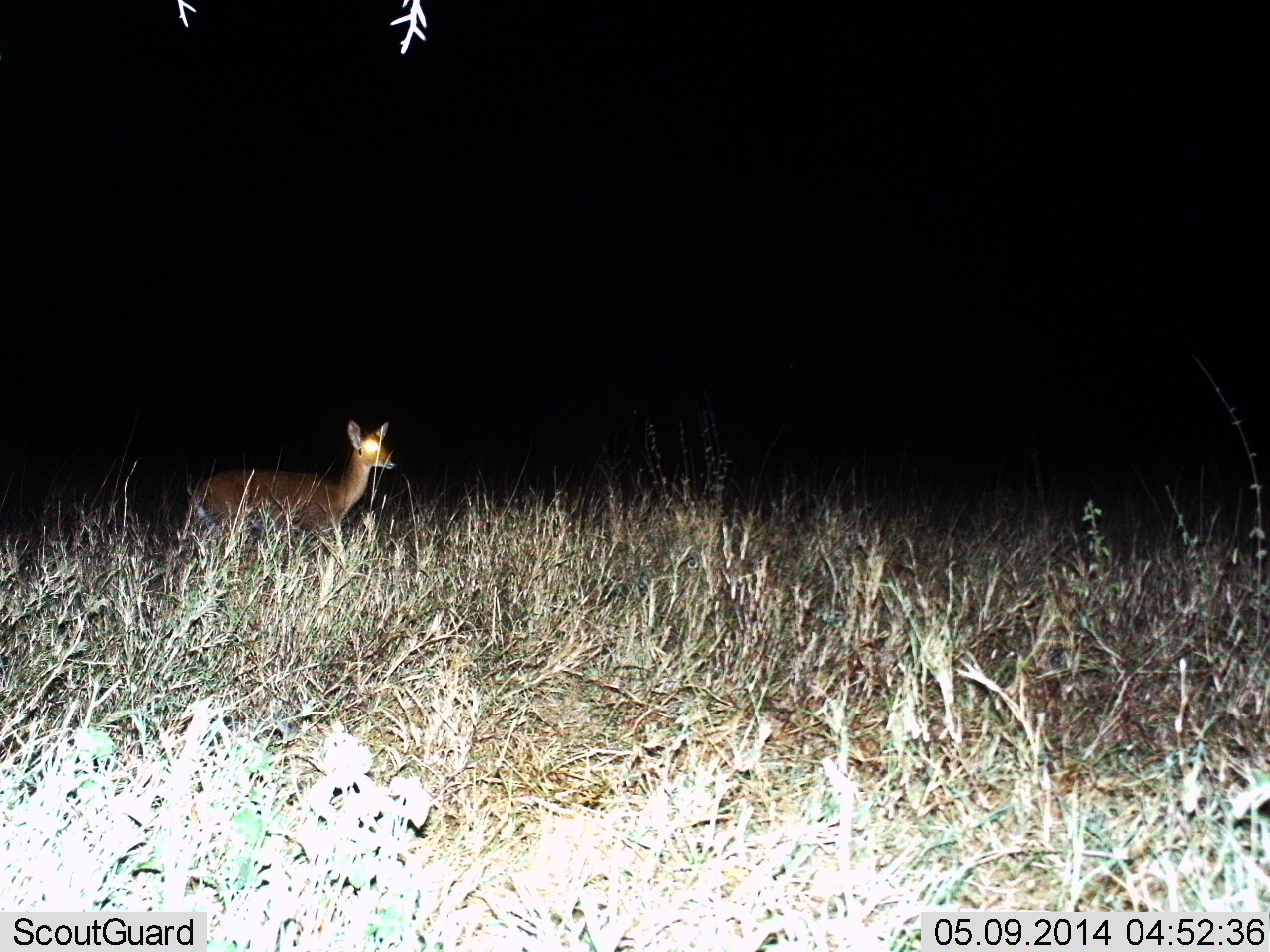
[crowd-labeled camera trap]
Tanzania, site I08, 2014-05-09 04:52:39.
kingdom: Animalia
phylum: Chordata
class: Mammalia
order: Artiodactyla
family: Bovidae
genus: Madoqua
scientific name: Madoqua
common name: dikdik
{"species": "dikdik (Madoqua)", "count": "1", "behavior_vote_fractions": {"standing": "60%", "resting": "0%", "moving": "40%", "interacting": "0%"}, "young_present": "0%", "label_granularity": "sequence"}